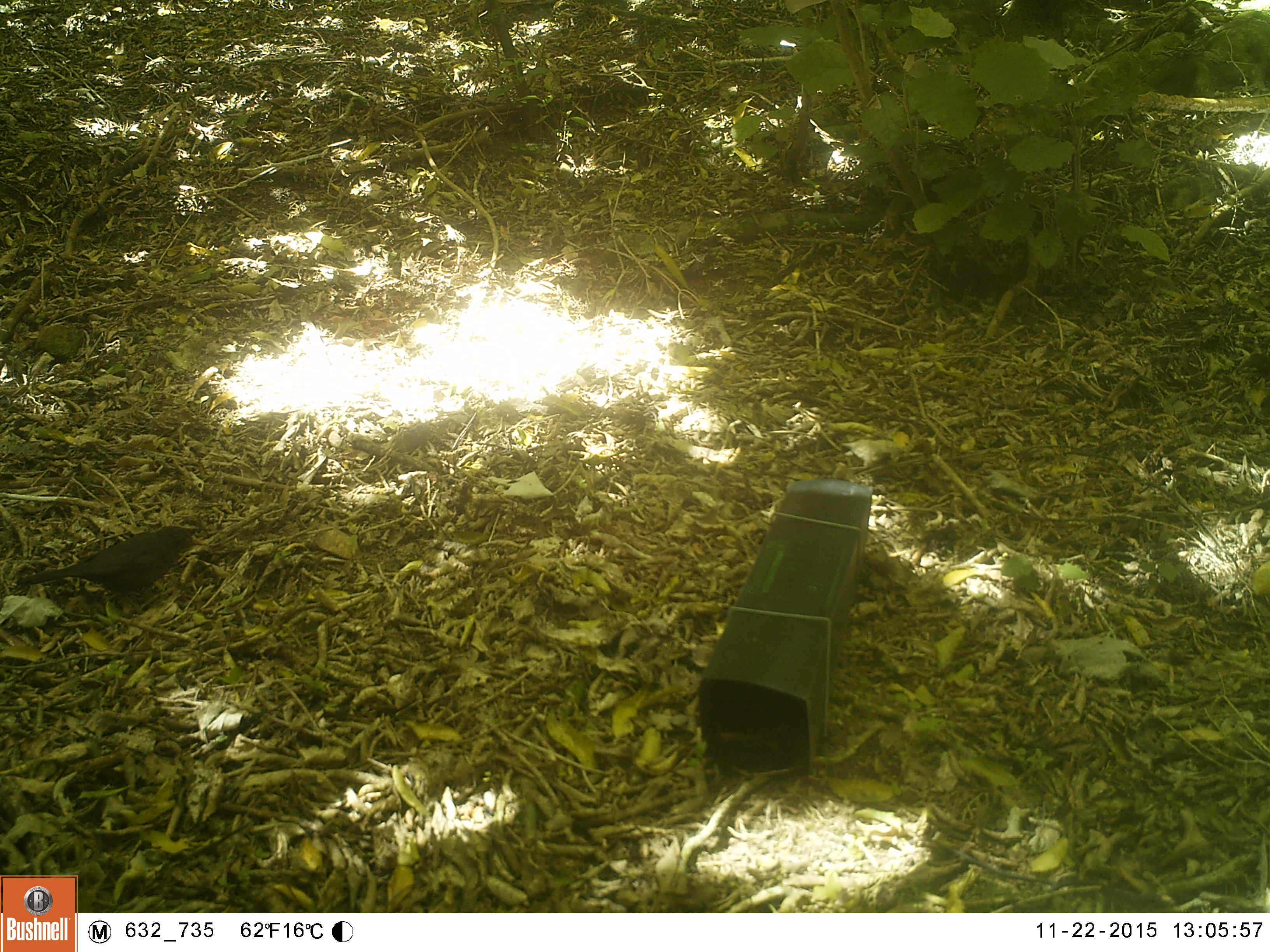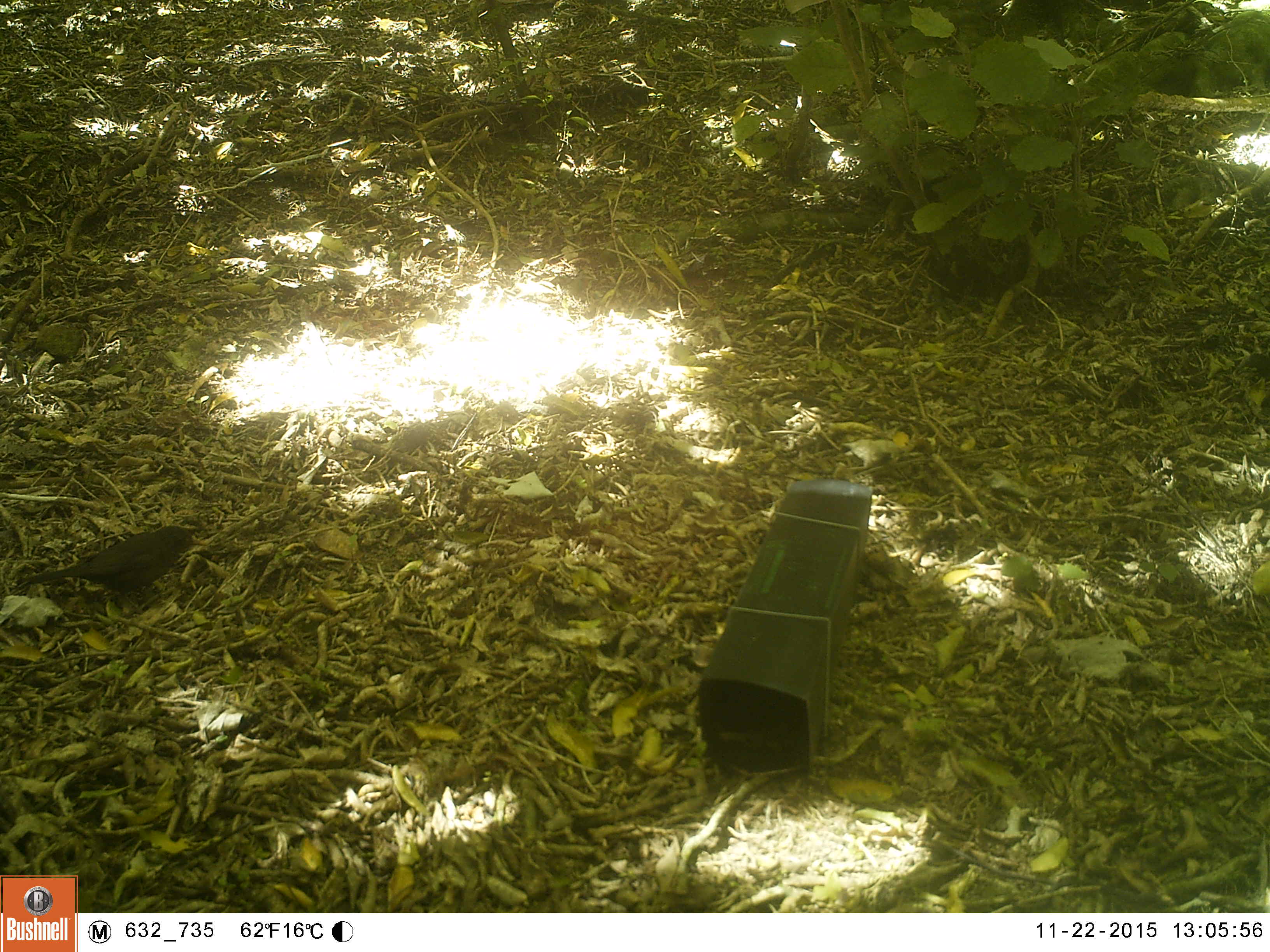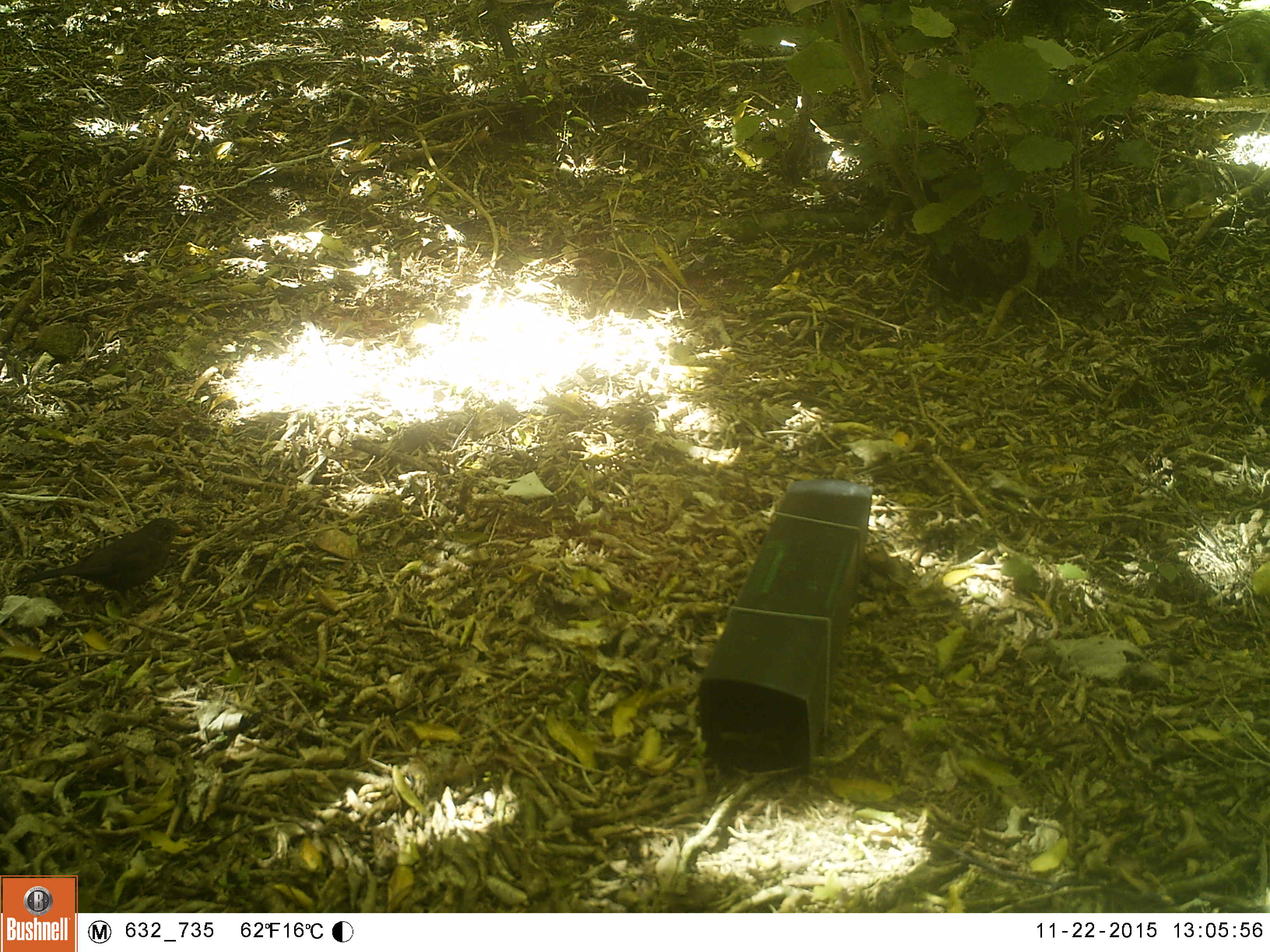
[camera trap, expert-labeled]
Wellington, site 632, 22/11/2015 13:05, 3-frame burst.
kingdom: Animalia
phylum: Chordata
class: Aves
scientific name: Aves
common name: bird